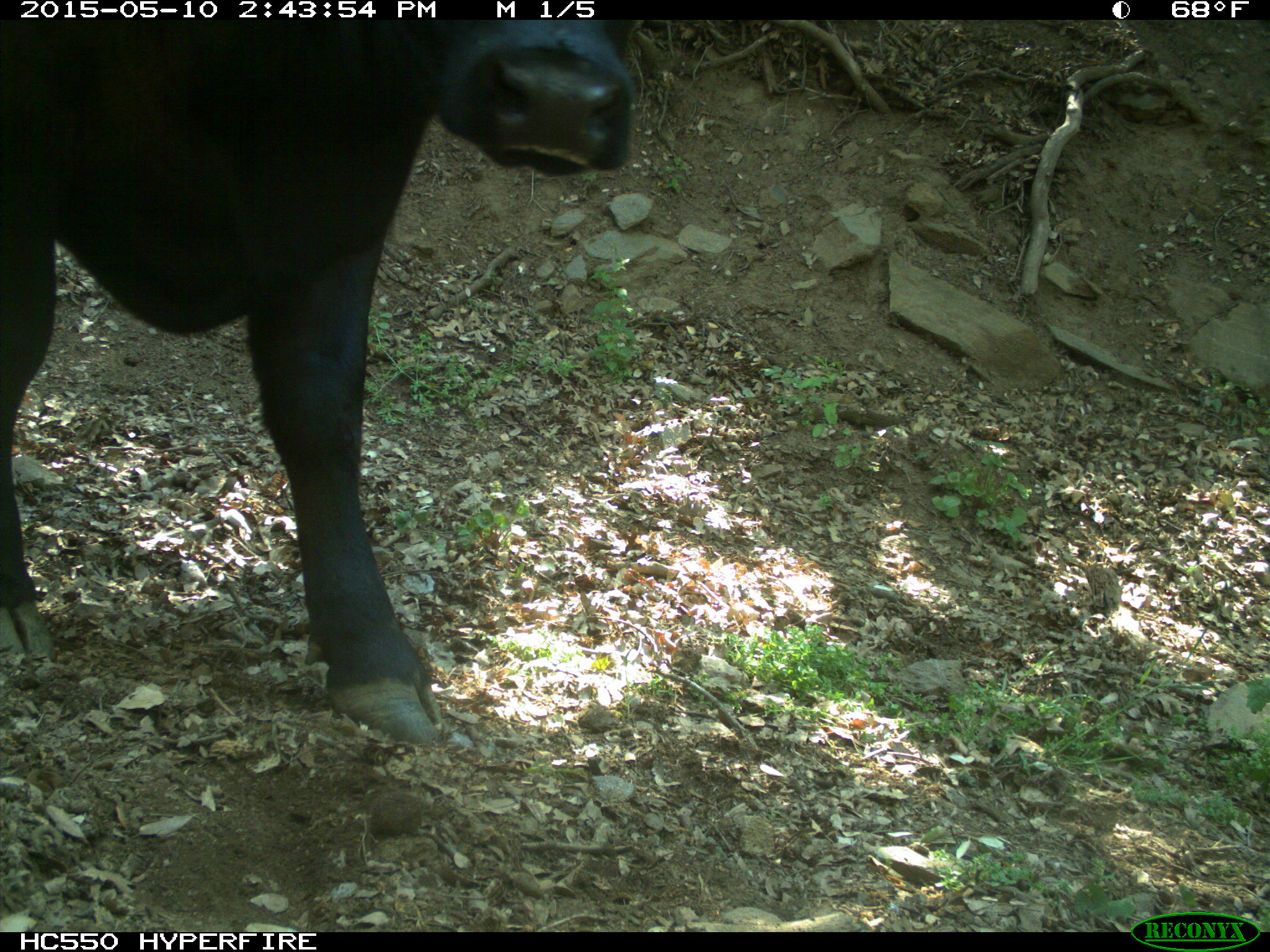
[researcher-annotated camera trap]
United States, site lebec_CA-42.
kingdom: Animalia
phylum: Chordata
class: Mammalia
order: Artiodactyla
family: Bovidae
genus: Bos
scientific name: Bos taurus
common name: domestic cow